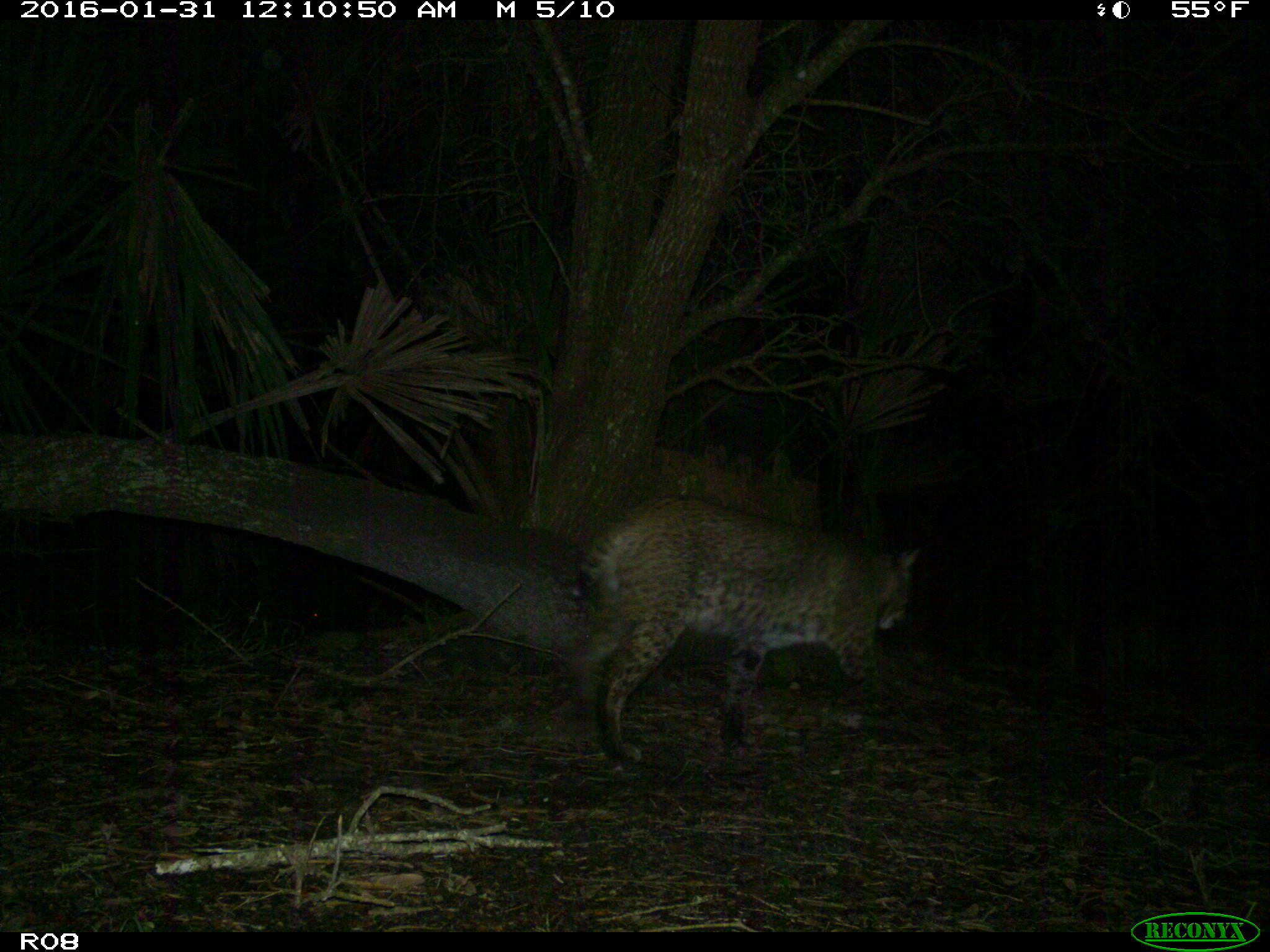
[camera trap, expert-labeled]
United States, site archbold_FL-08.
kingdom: Animalia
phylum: Chordata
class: Mammalia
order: Carnivora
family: Felidae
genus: Lynx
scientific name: Lynx rufus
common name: bobcat